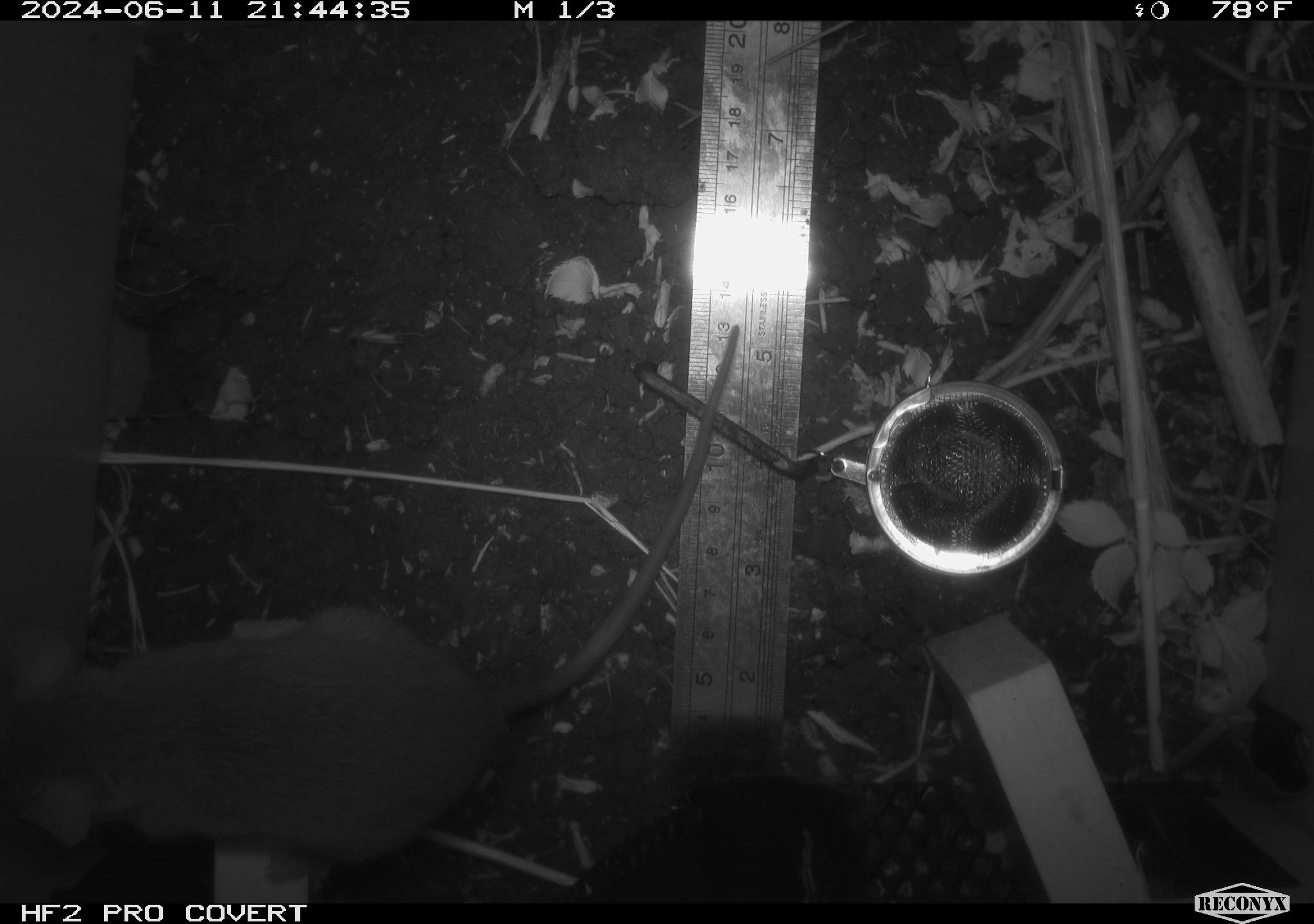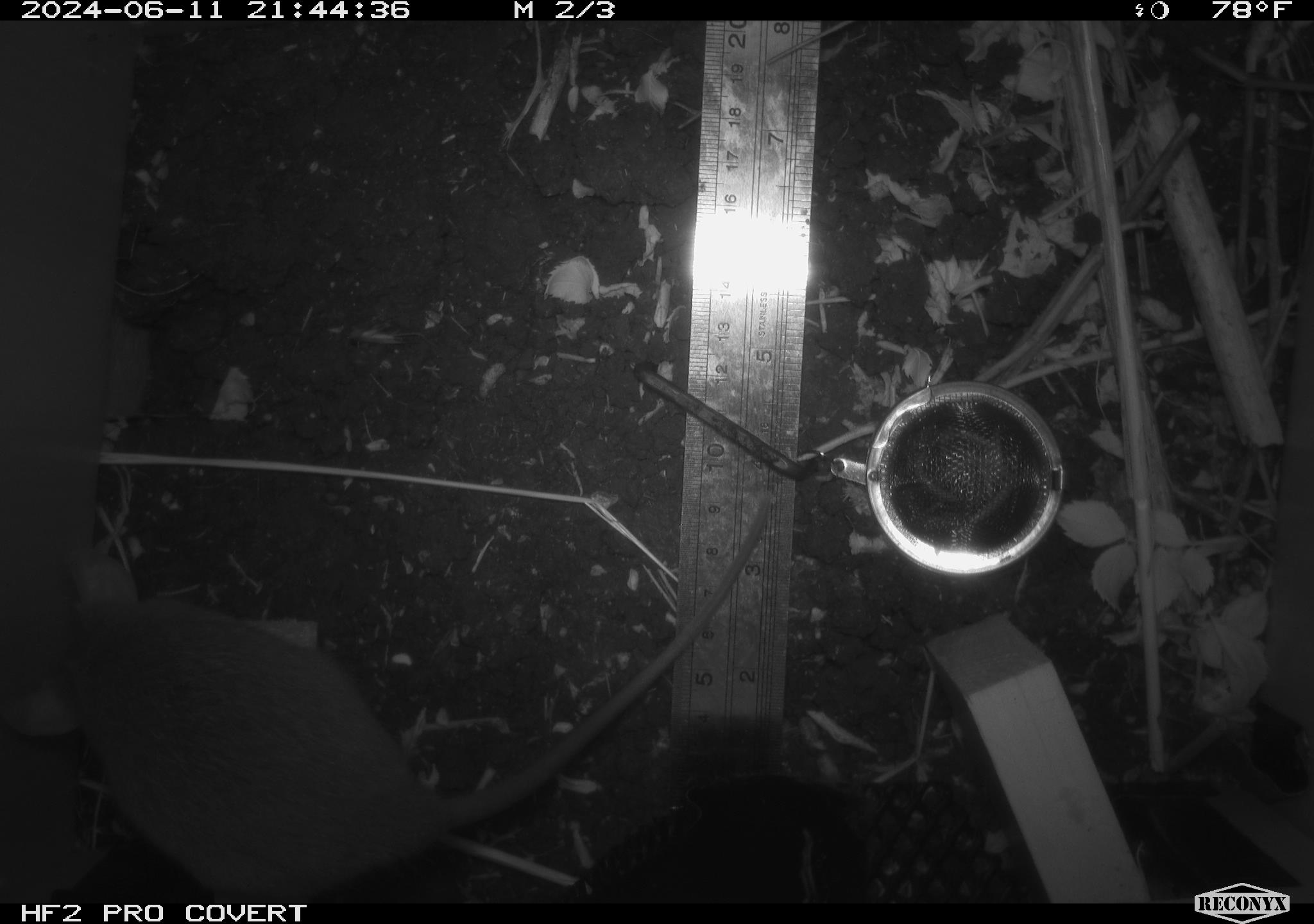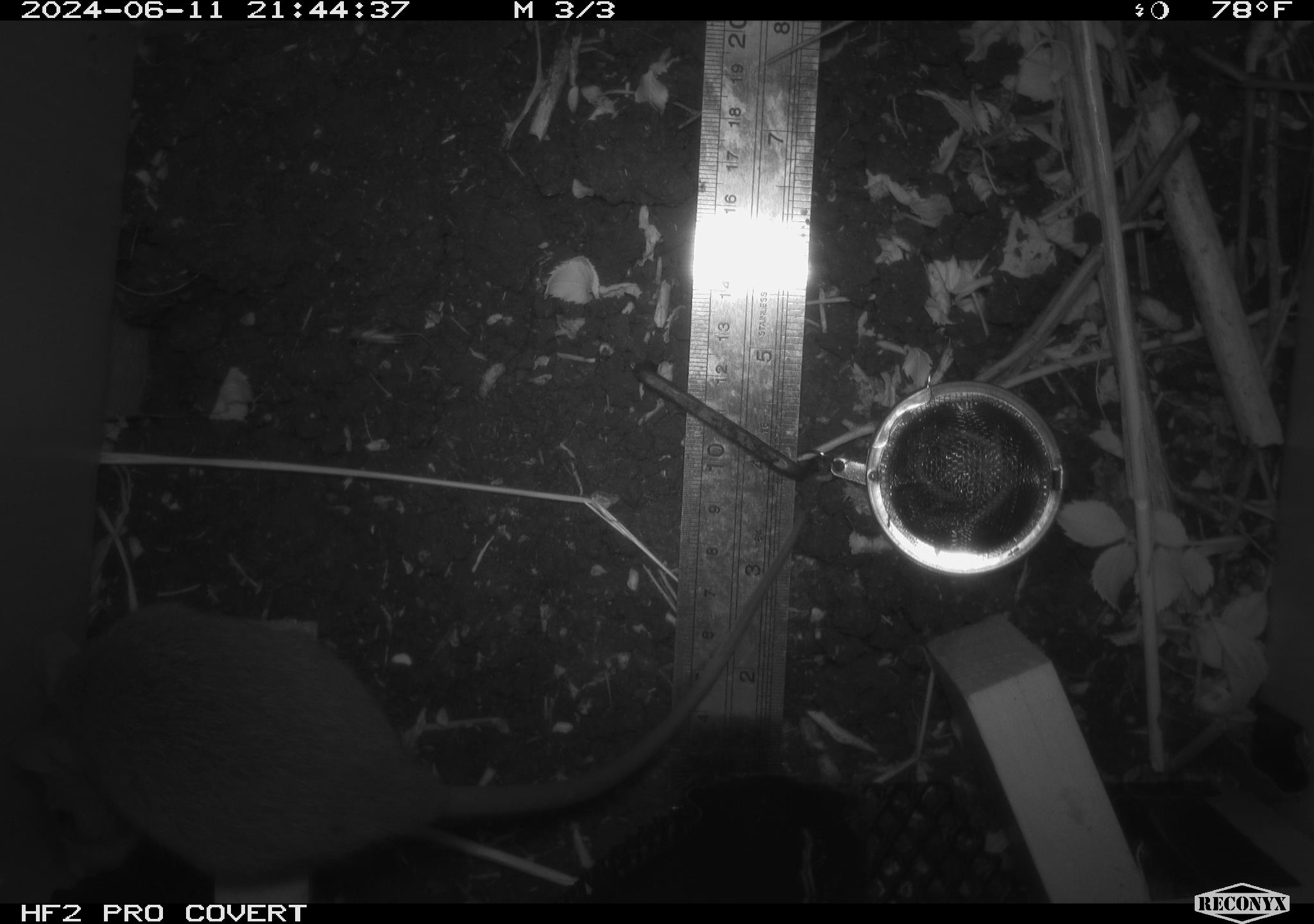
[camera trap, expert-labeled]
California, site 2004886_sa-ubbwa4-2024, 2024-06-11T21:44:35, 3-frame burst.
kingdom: Animalia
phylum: Chordata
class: Mammalia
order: Rodentia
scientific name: Rodentia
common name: woodrat or rat or mouse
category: woodrat or rat or mouse species